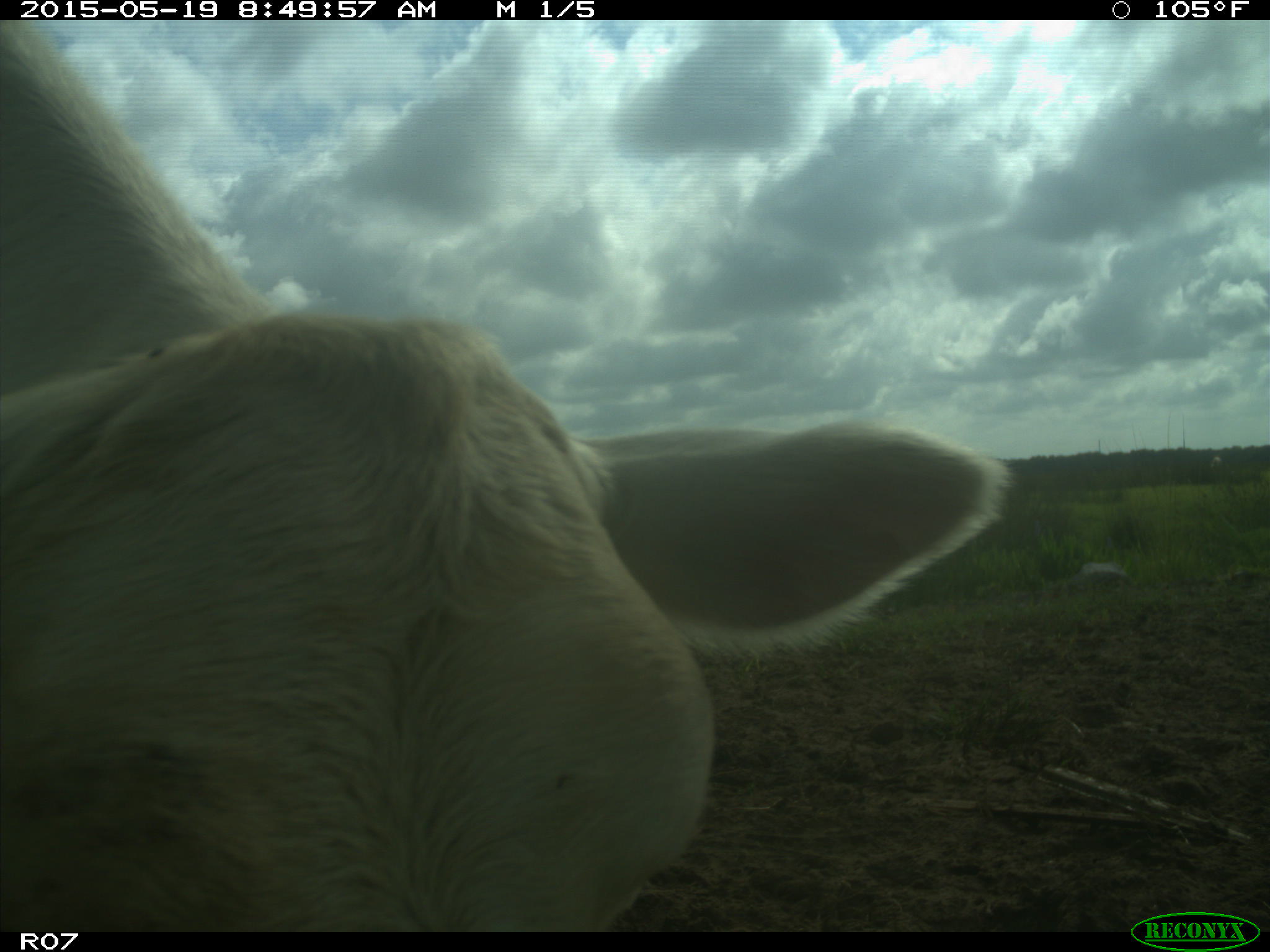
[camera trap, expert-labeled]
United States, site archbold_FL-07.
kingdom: Animalia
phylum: Chordata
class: Mammalia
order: Artiodactyla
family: Bovidae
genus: Bos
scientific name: Bos taurus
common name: domestic cow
Bos taurus (domestic cow).